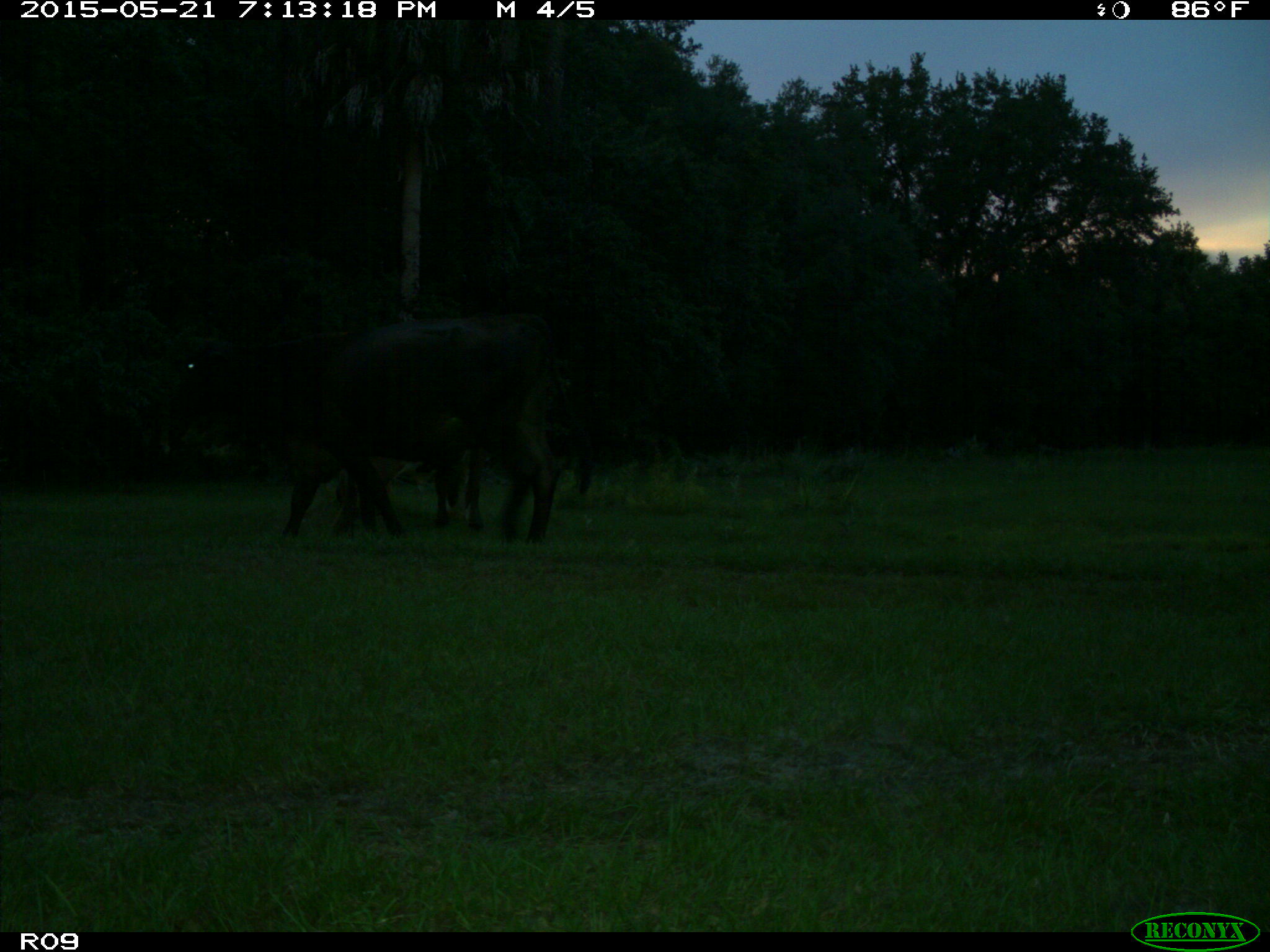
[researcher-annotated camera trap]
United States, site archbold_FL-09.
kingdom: Animalia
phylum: Chordata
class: Mammalia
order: Artiodactyla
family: Bovidae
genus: Bos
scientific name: Bos taurus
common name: domestic cow